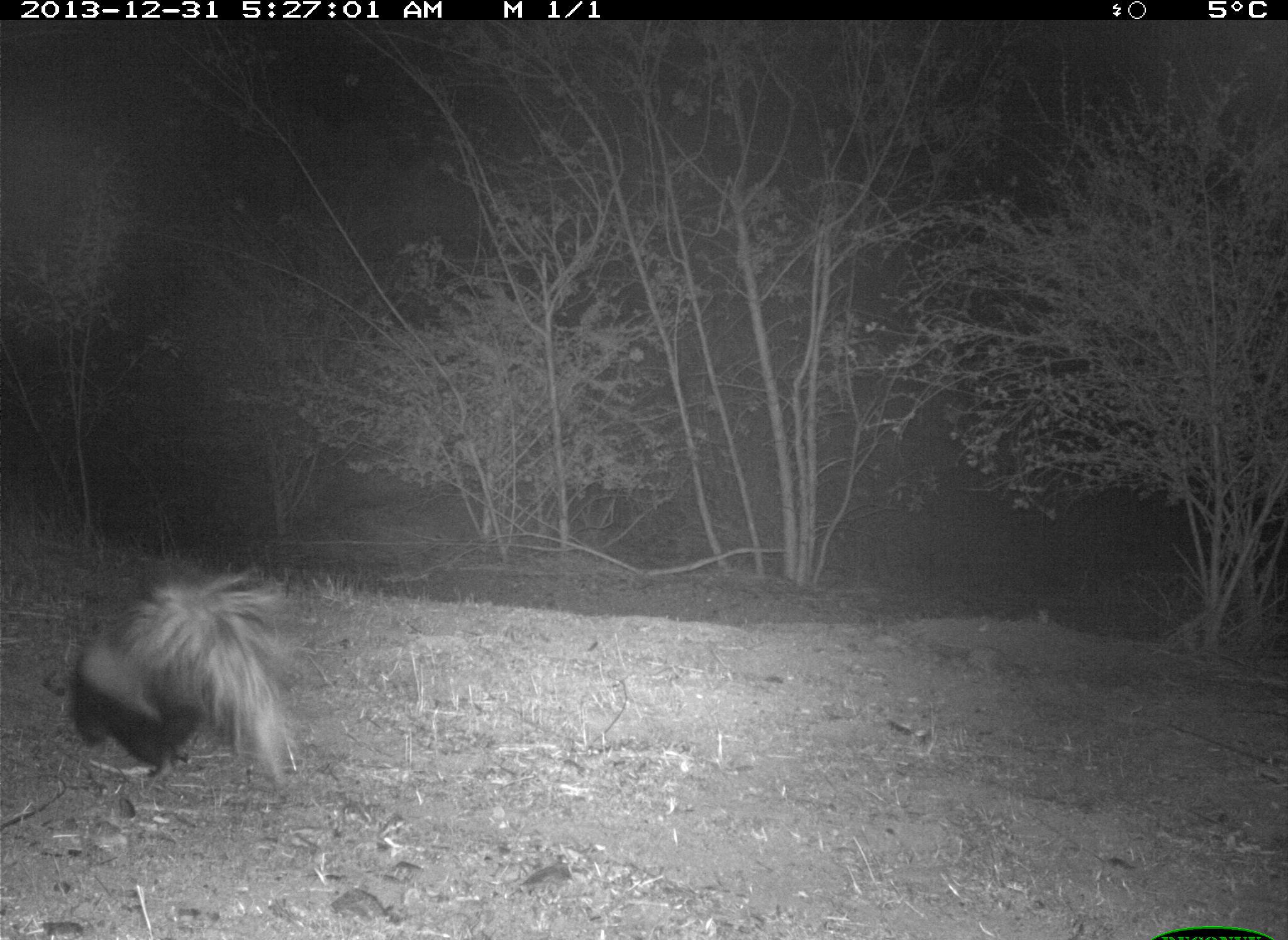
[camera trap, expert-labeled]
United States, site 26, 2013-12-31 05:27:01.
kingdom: Animalia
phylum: Chordata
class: Mammalia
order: Carnivora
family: Mephitidae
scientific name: Mephitidae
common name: skunk